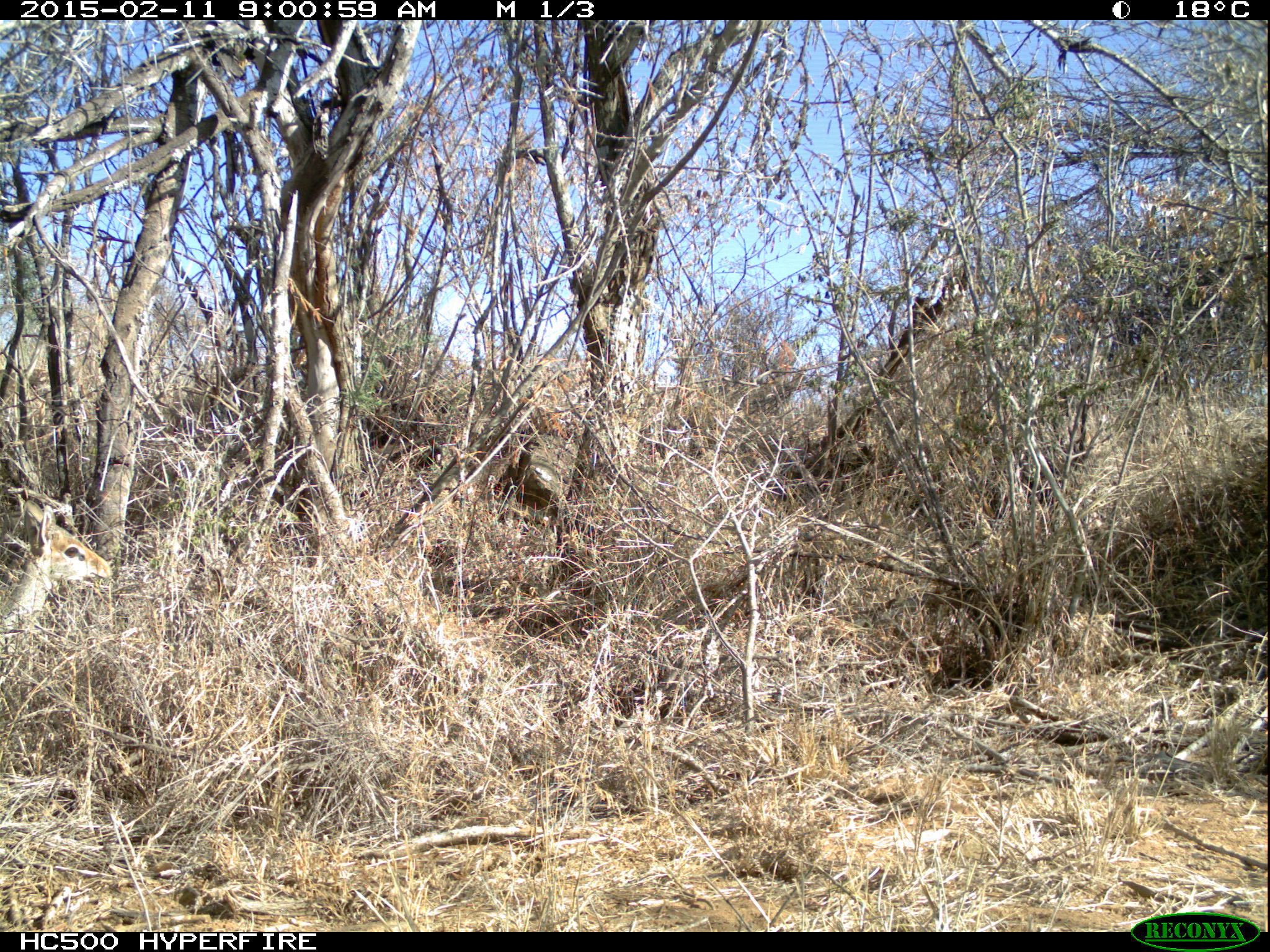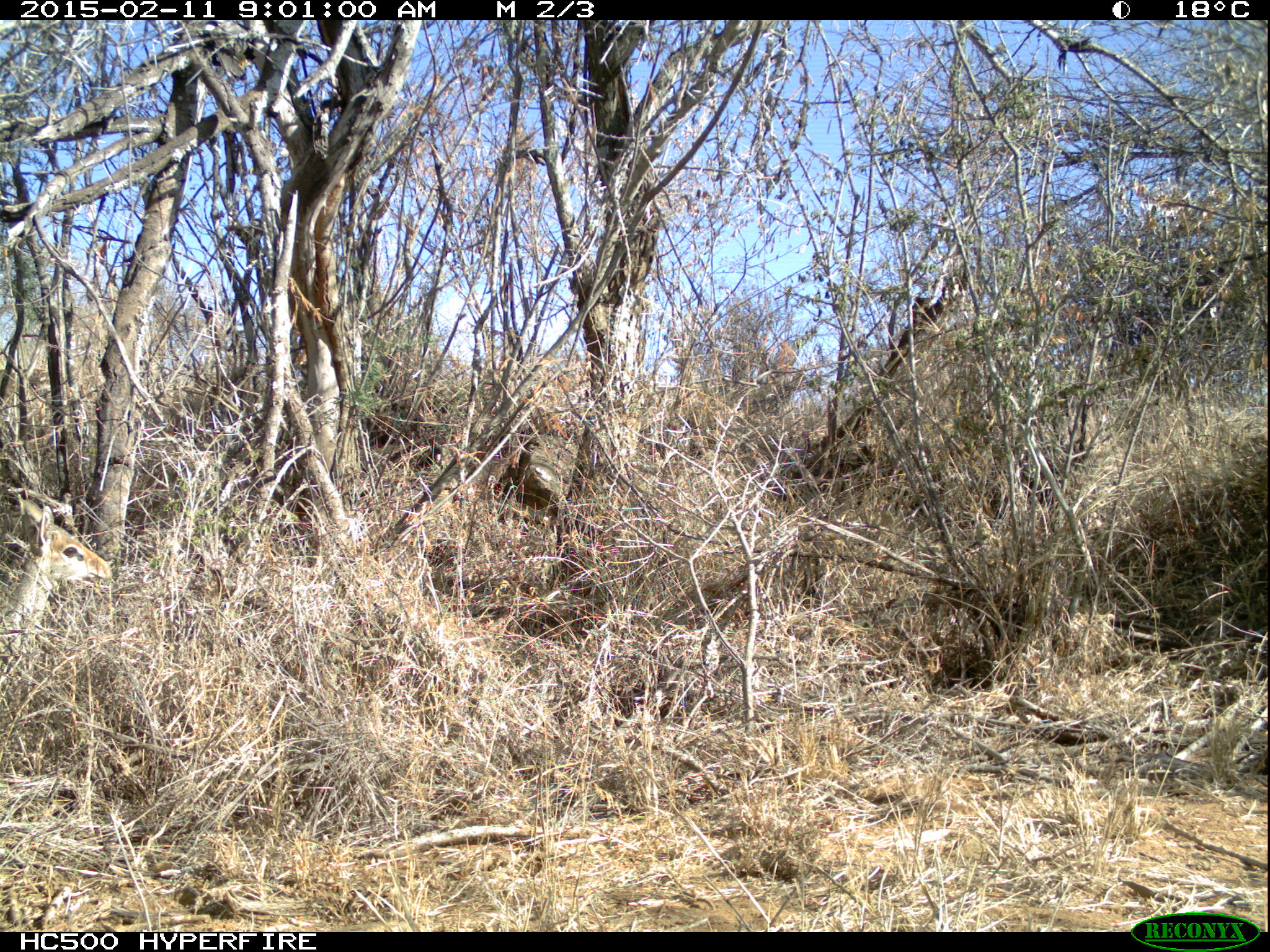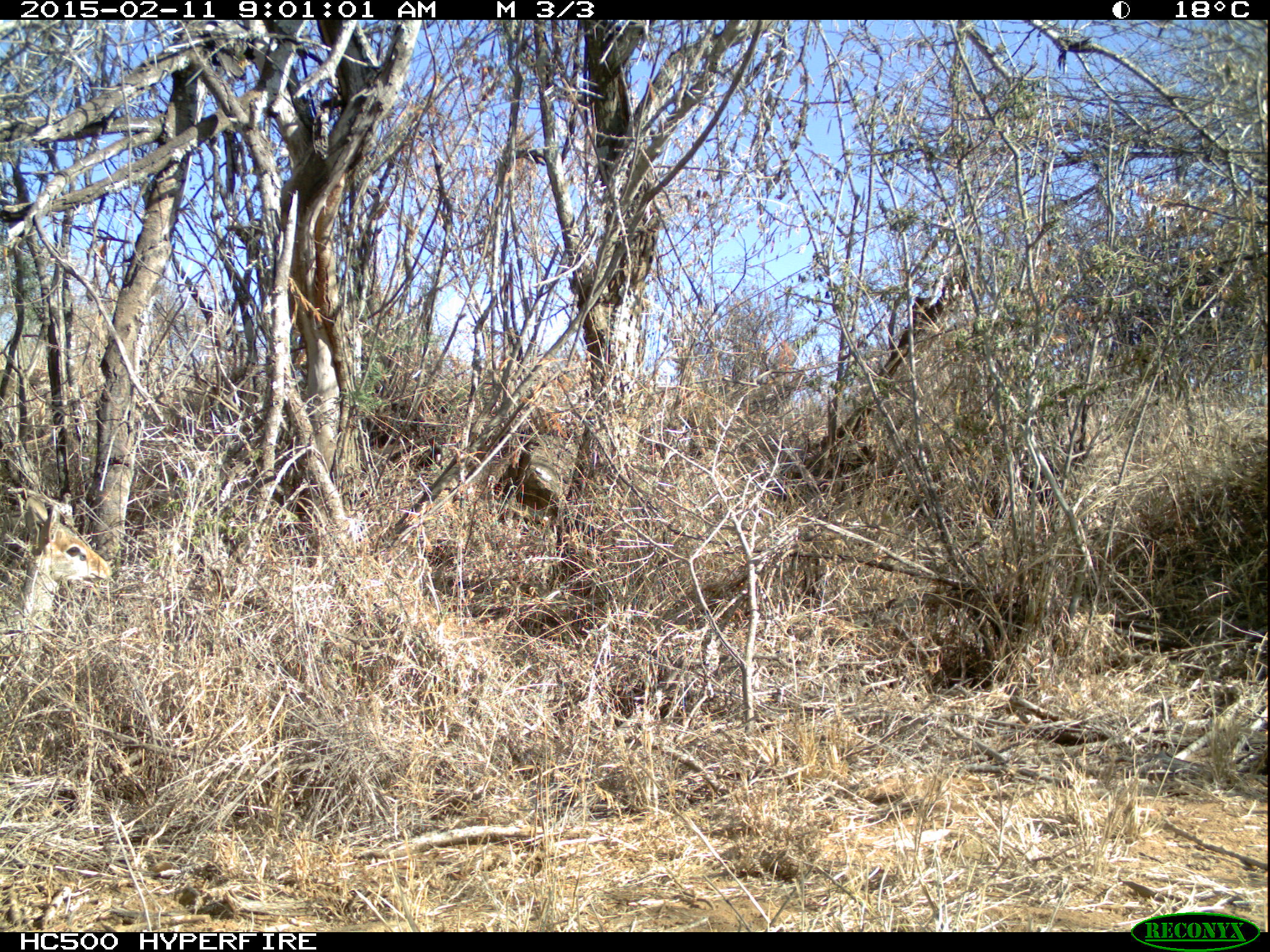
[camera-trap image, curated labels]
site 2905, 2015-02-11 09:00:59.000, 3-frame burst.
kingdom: Animalia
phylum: Chordata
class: Mammalia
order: Artiodactyla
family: Bovidae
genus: Madoqua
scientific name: Madoqua guentheri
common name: günther's dik-dik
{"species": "Madoqua guentheri (günther's dik-dik)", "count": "2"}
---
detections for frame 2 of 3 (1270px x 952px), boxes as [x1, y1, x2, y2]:
madoqua guentheri: [0, 494, 112, 711]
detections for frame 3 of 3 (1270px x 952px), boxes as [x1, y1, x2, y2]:
madoqua guentheri: [0, 497, 113, 734]